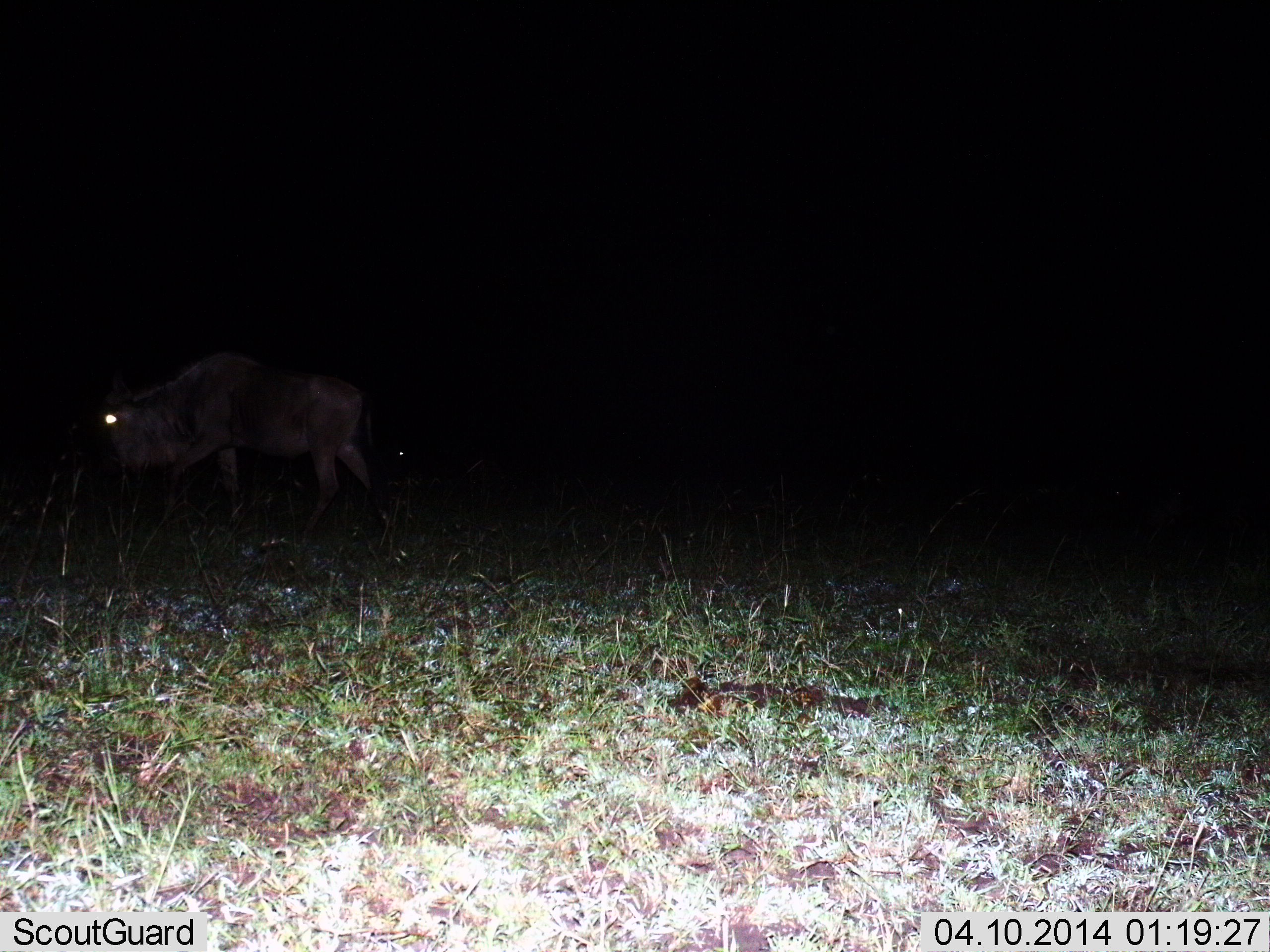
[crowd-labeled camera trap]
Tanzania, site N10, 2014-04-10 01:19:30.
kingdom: Animalia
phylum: Chordata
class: Mammalia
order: Artiodactyla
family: Bovidae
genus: Connochaetes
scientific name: Connochaetes taurinus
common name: blue wildebeest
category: wildebeest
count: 1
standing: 20%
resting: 2%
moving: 70%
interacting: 0%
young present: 0%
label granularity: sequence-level